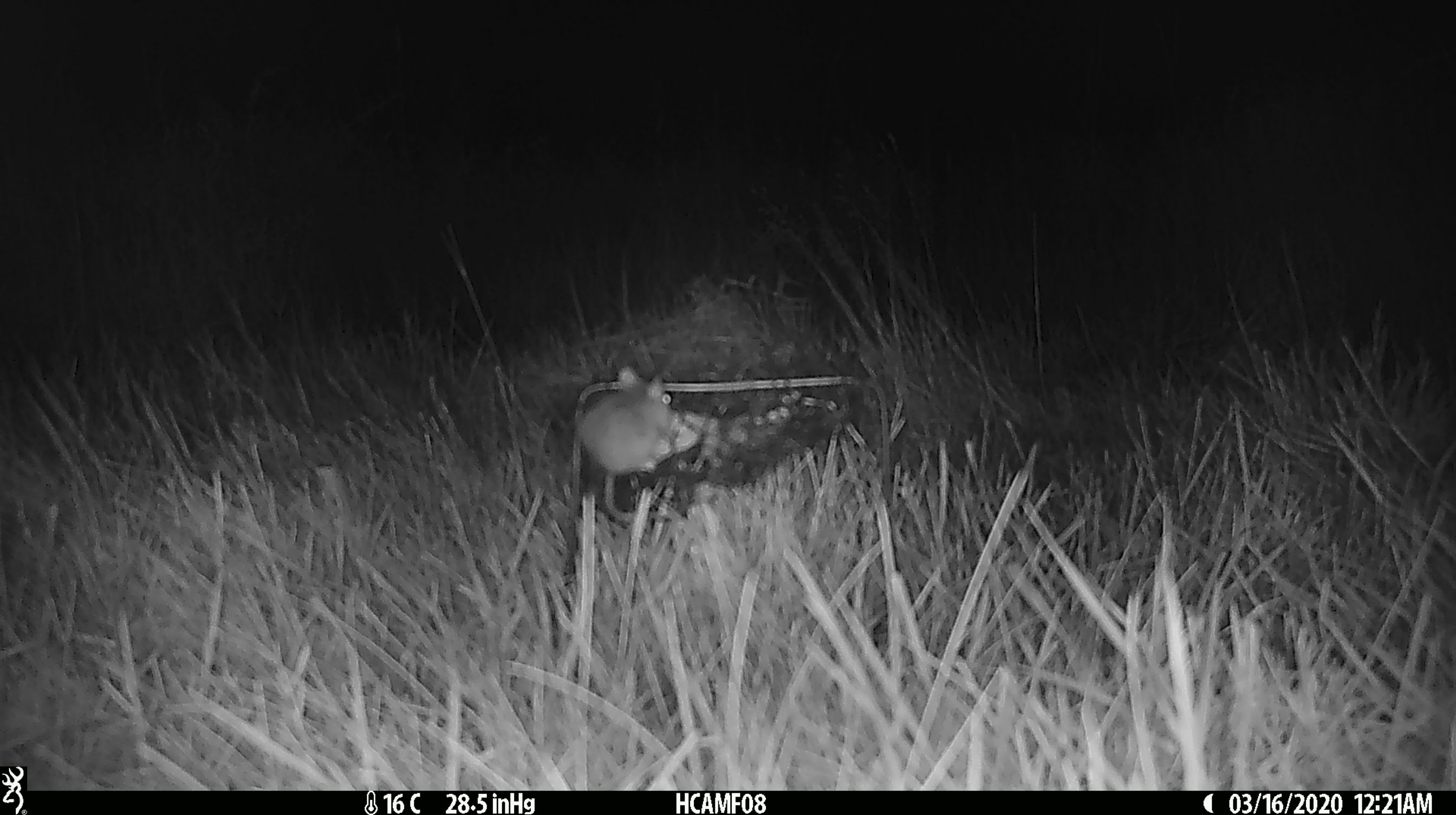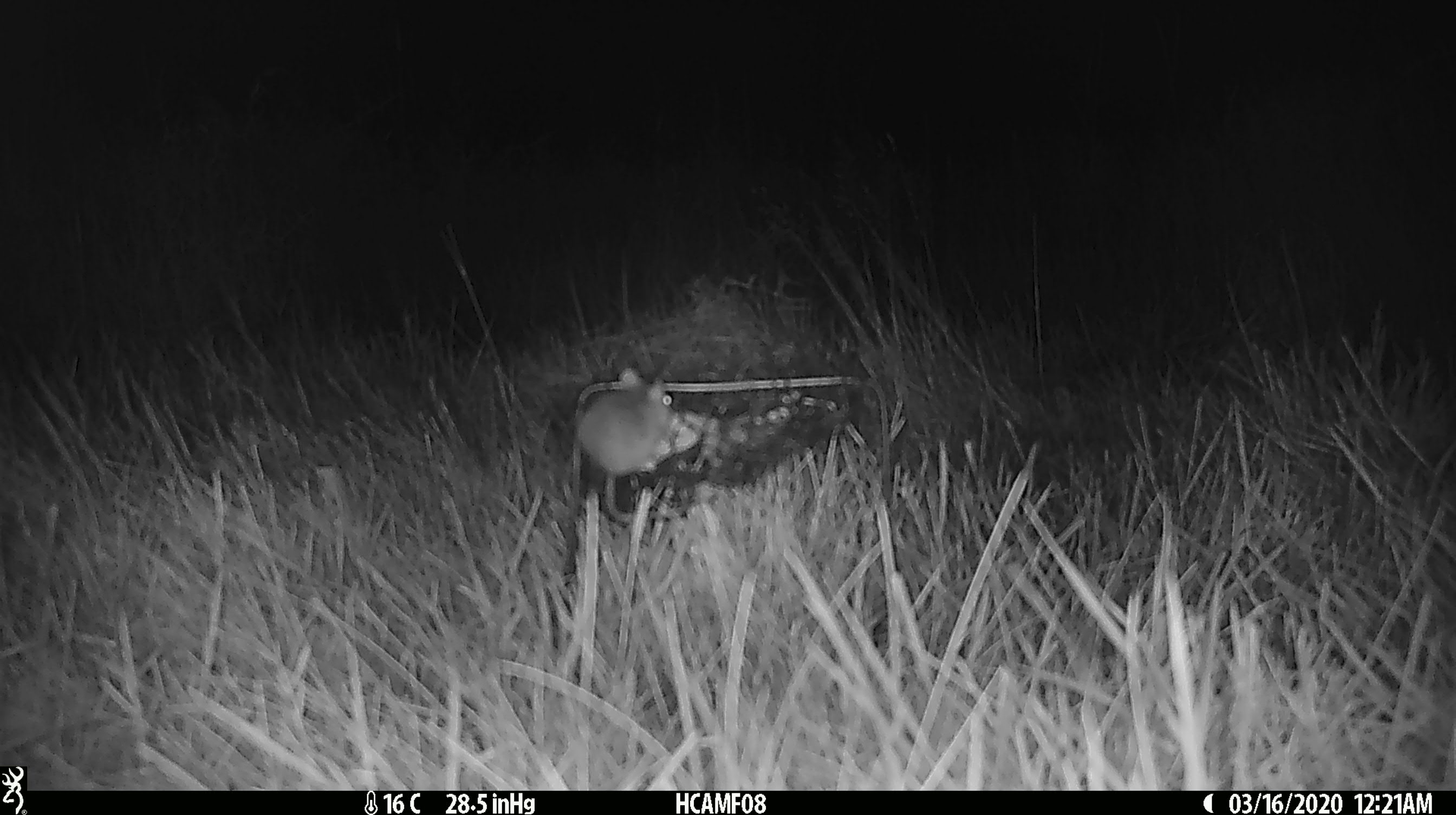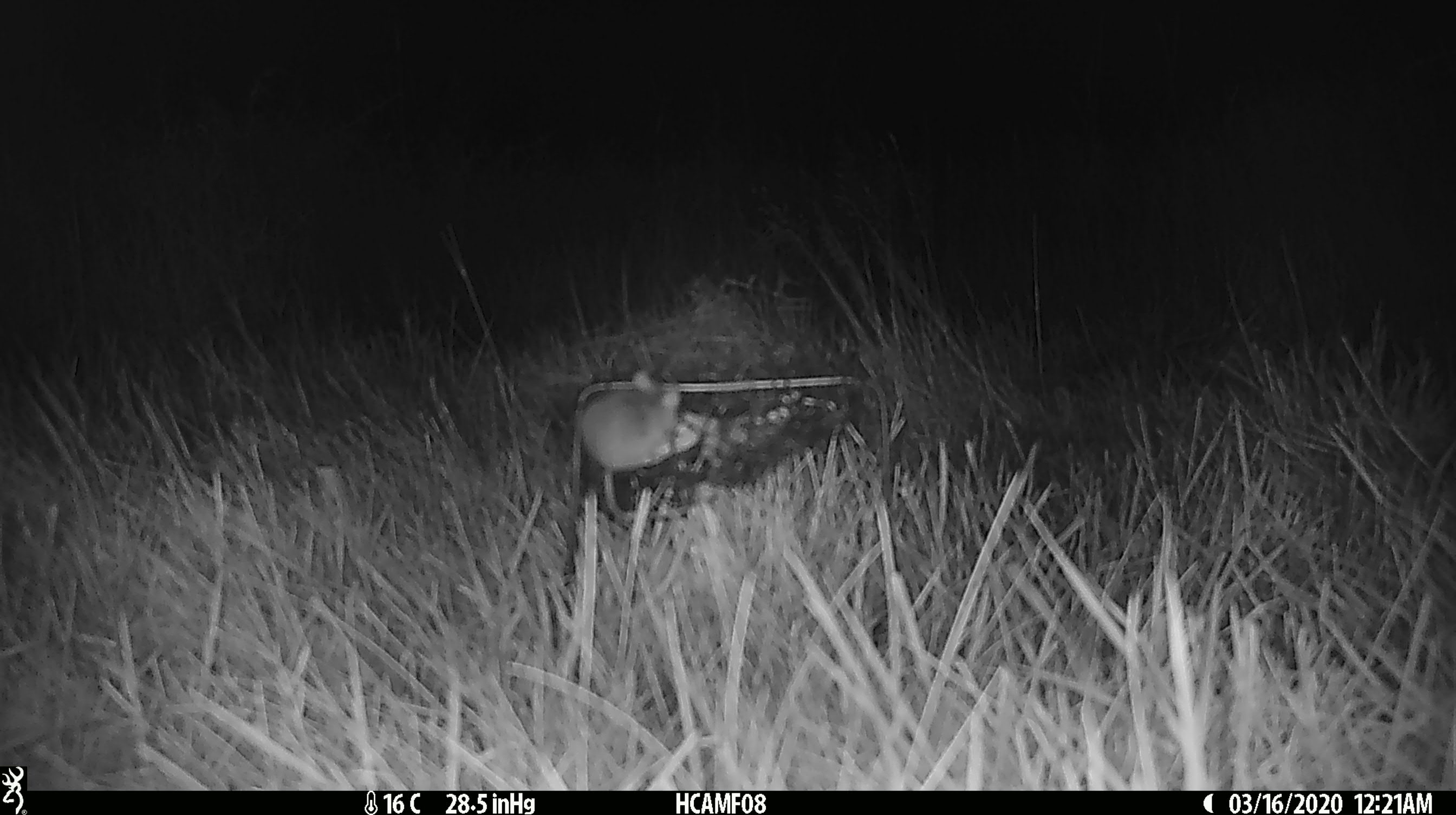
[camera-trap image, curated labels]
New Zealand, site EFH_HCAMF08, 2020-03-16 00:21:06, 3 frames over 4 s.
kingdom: Animalia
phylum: Chordata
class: Mammalia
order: Rodentia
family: Muridae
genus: Mus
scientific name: Mus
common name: mouse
Mouse (Mus).